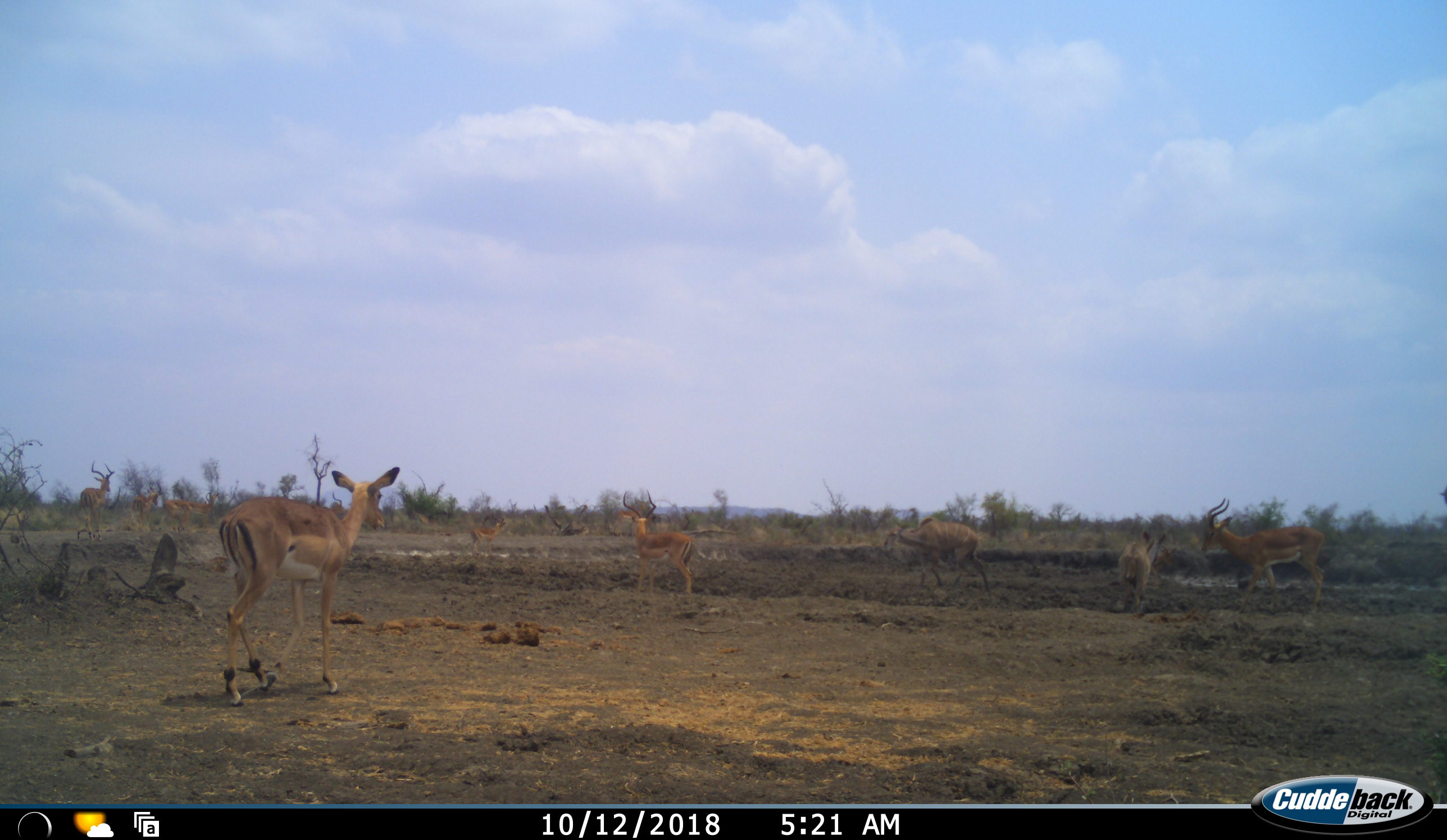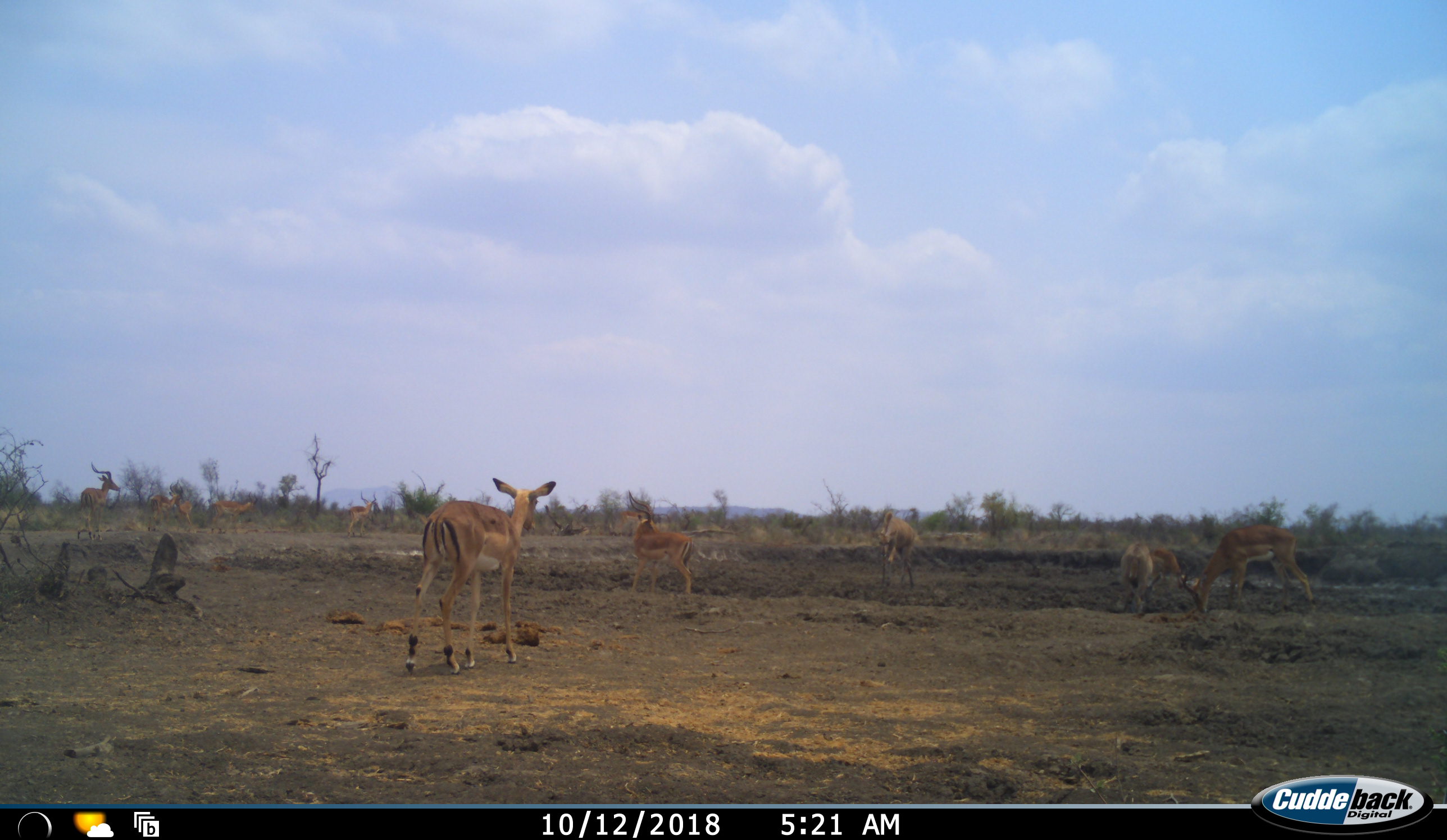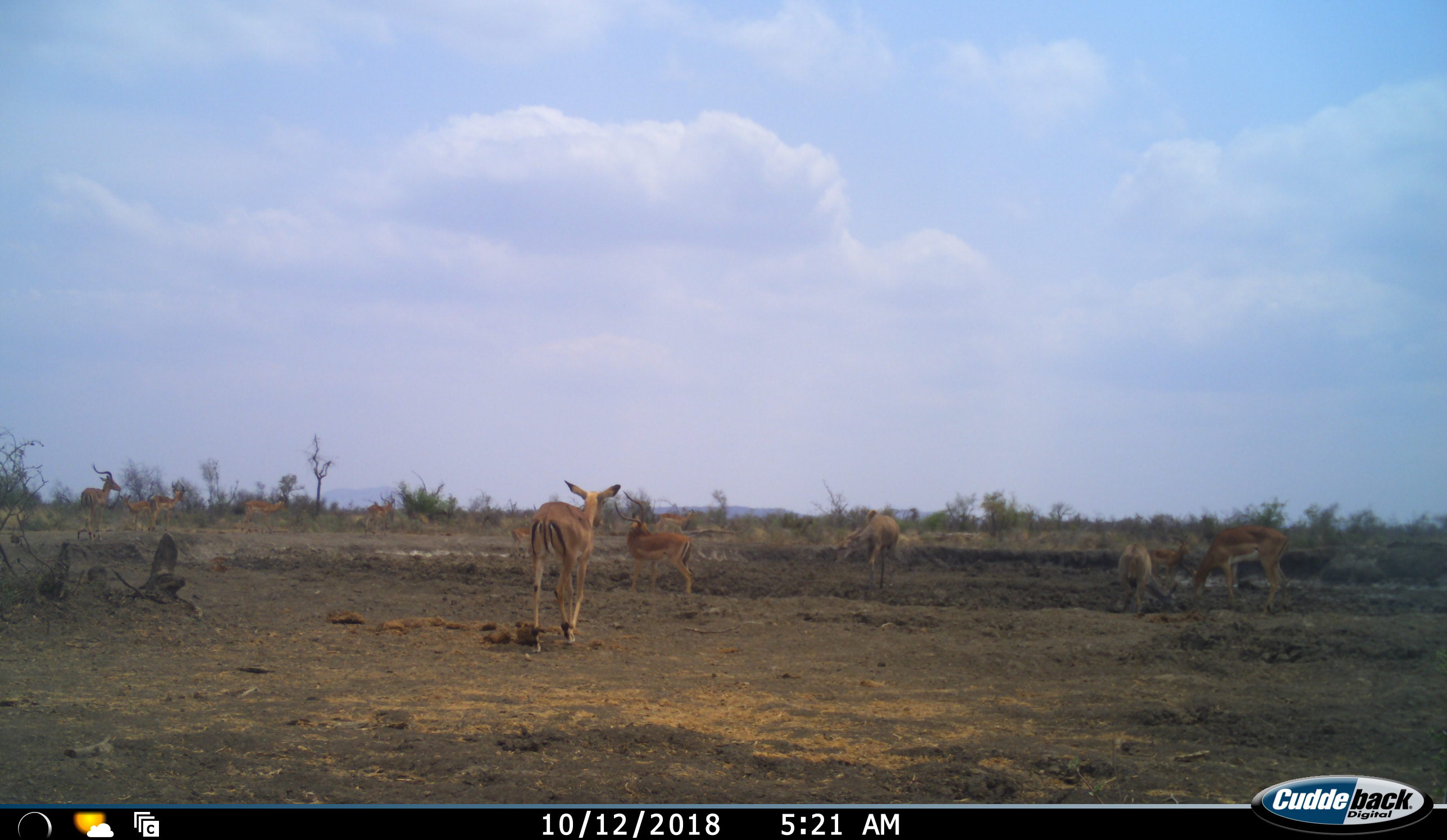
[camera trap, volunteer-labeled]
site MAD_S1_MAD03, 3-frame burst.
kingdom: Animalia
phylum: Chordata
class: Mammalia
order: Artiodactyla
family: Bovidae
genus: Aepyceros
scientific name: Aepyceros melampus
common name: impala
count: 11-50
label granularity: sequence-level